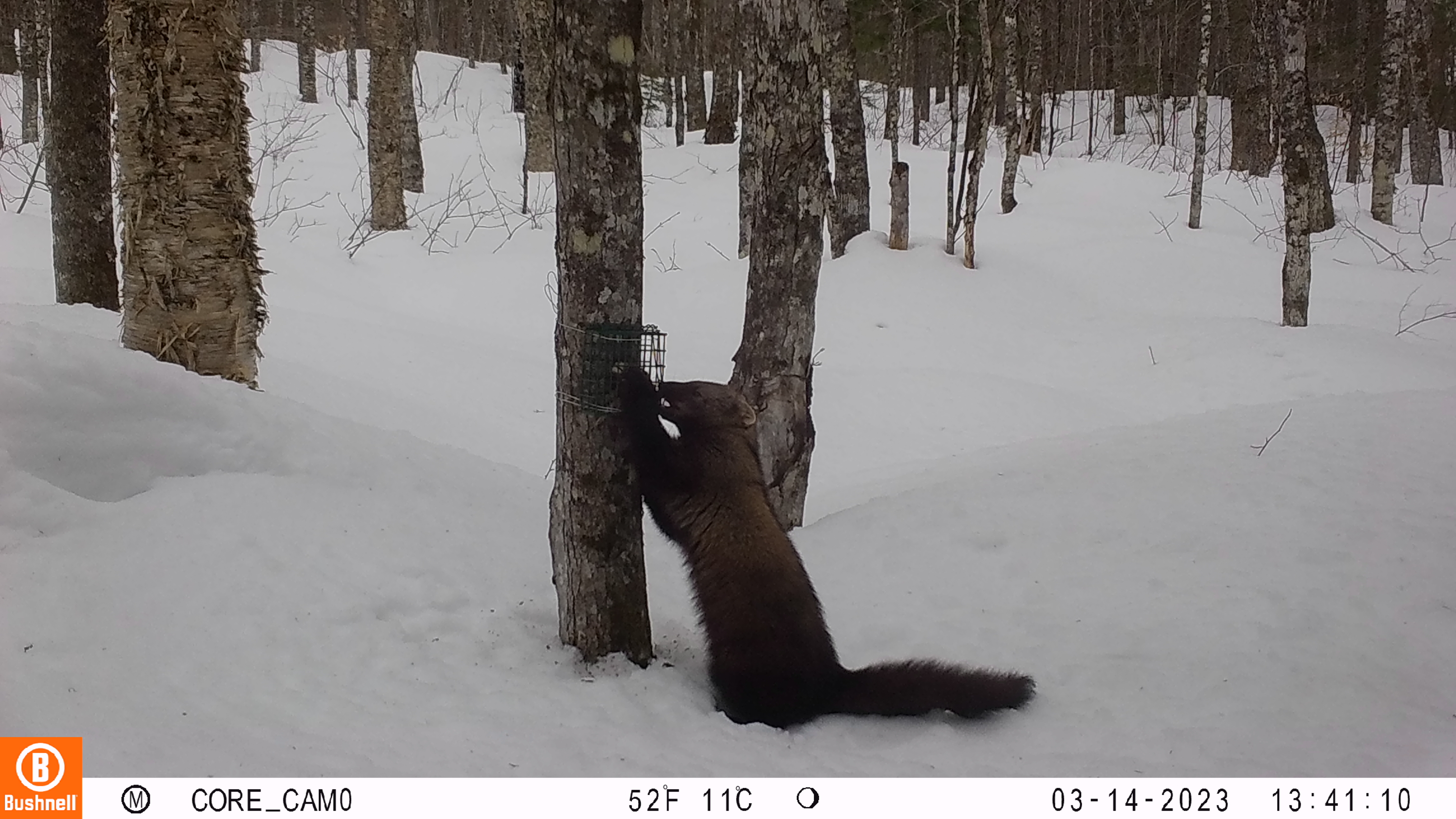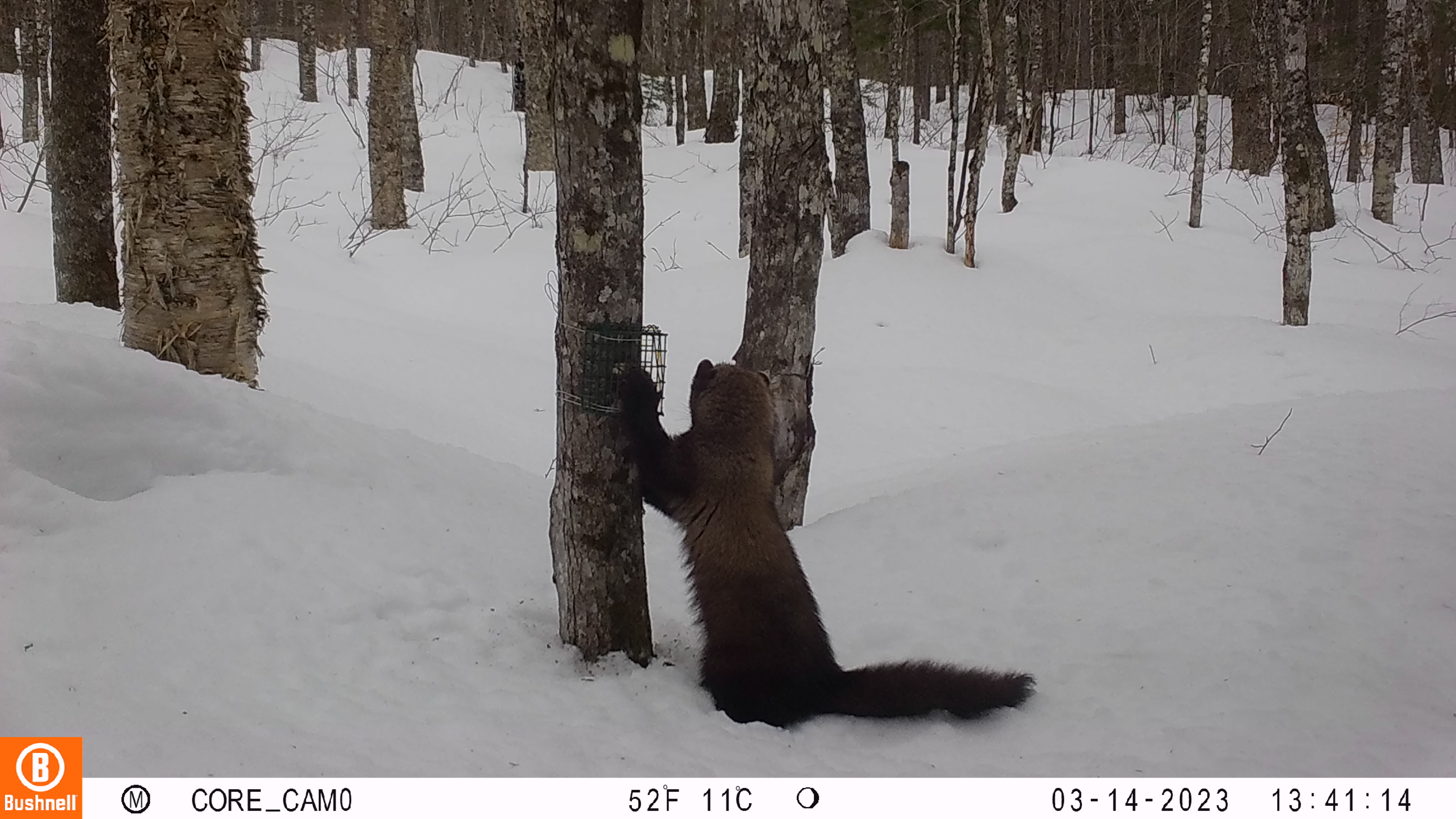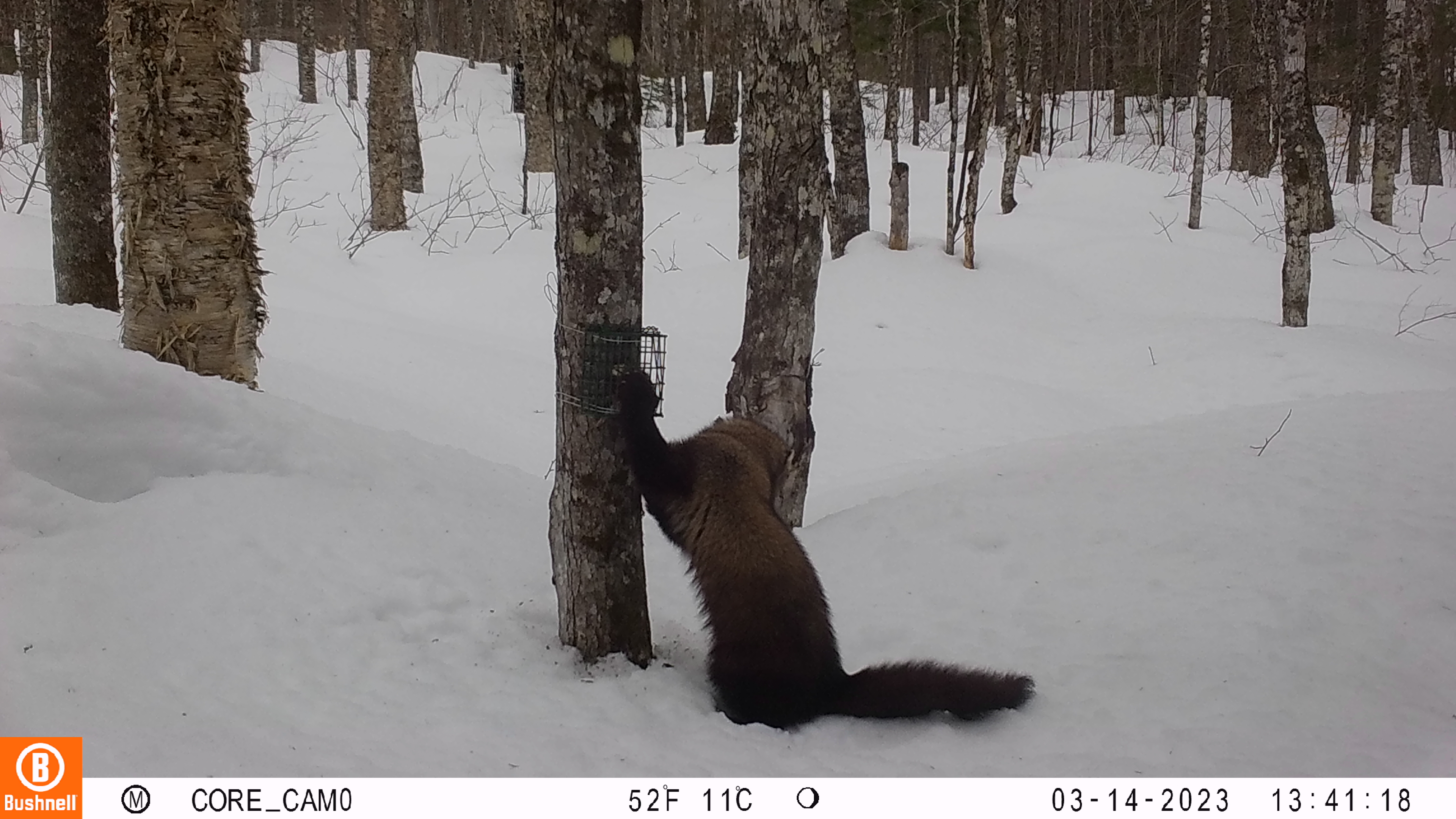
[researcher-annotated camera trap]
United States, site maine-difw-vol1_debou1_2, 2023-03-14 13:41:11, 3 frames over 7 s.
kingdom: Animalia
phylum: Chordata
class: Mammalia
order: Carnivora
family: Mustelidae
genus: Pekania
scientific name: Pekania pennanti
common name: fisher